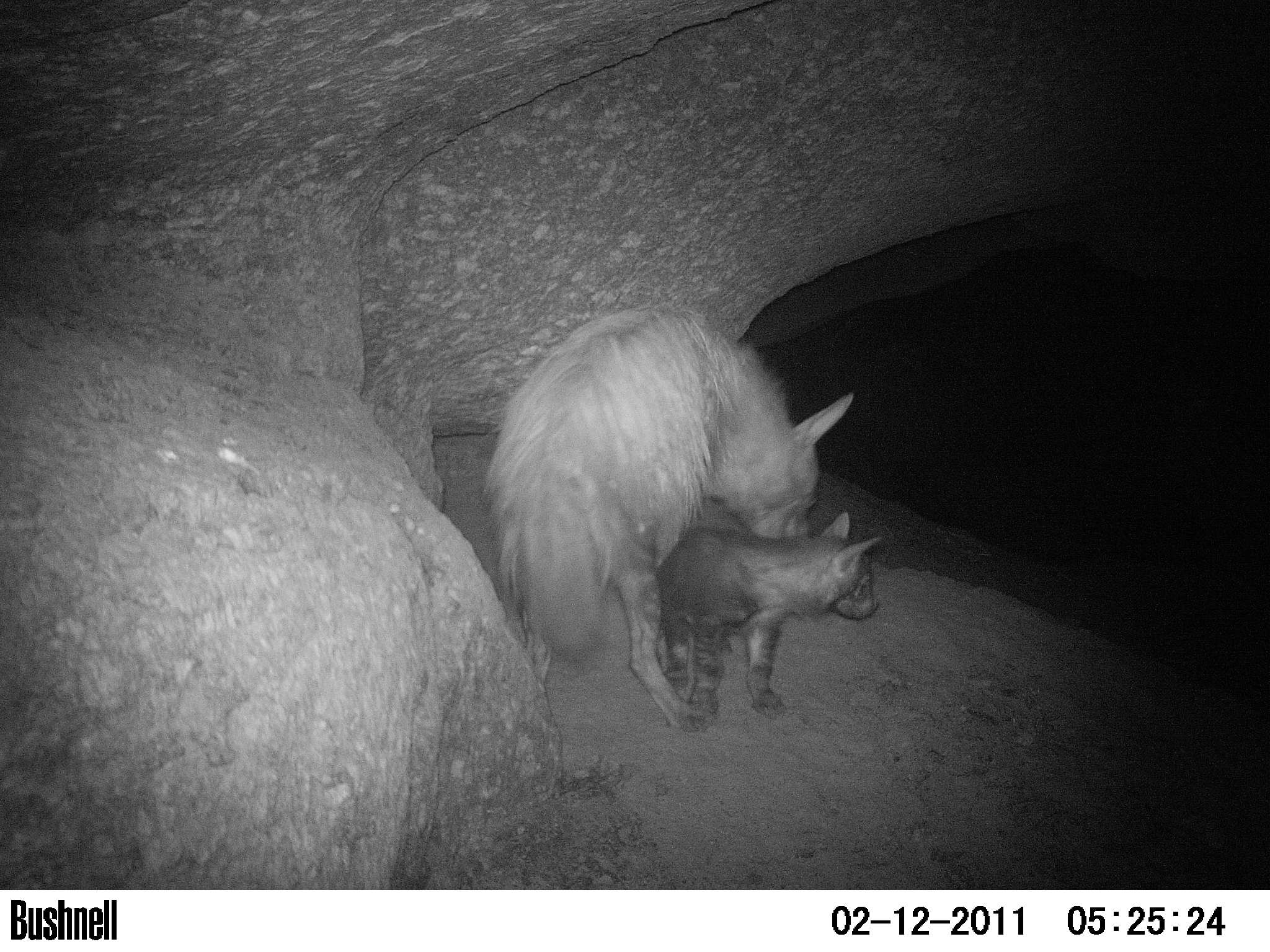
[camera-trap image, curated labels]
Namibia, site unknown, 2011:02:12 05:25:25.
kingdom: Animalia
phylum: Chordata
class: Mammalia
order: Carnivora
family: Hyaenidae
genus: Parahyaena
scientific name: Parahyaena brunnea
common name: brown hyena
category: hyaena brunnea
Hyaena brunnea (brown hyena) (Parahyaena brunnea).